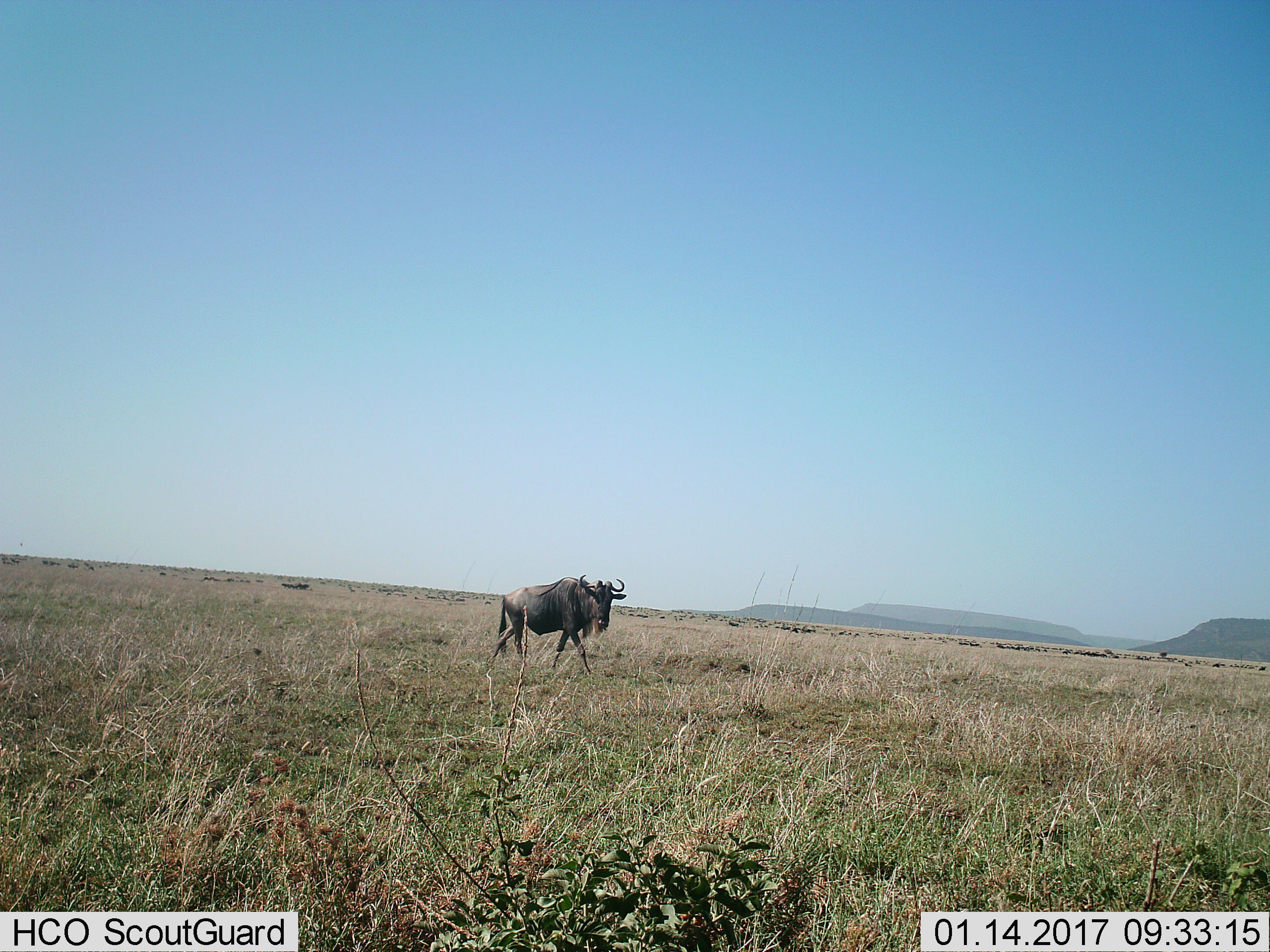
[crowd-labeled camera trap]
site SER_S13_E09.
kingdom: Animalia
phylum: Chordata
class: Mammalia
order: Artiodactyla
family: Bovidae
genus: Connochaetes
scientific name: Connochaetes taurinus taurinus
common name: blue wildebeest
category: wildebeestblue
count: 1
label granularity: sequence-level